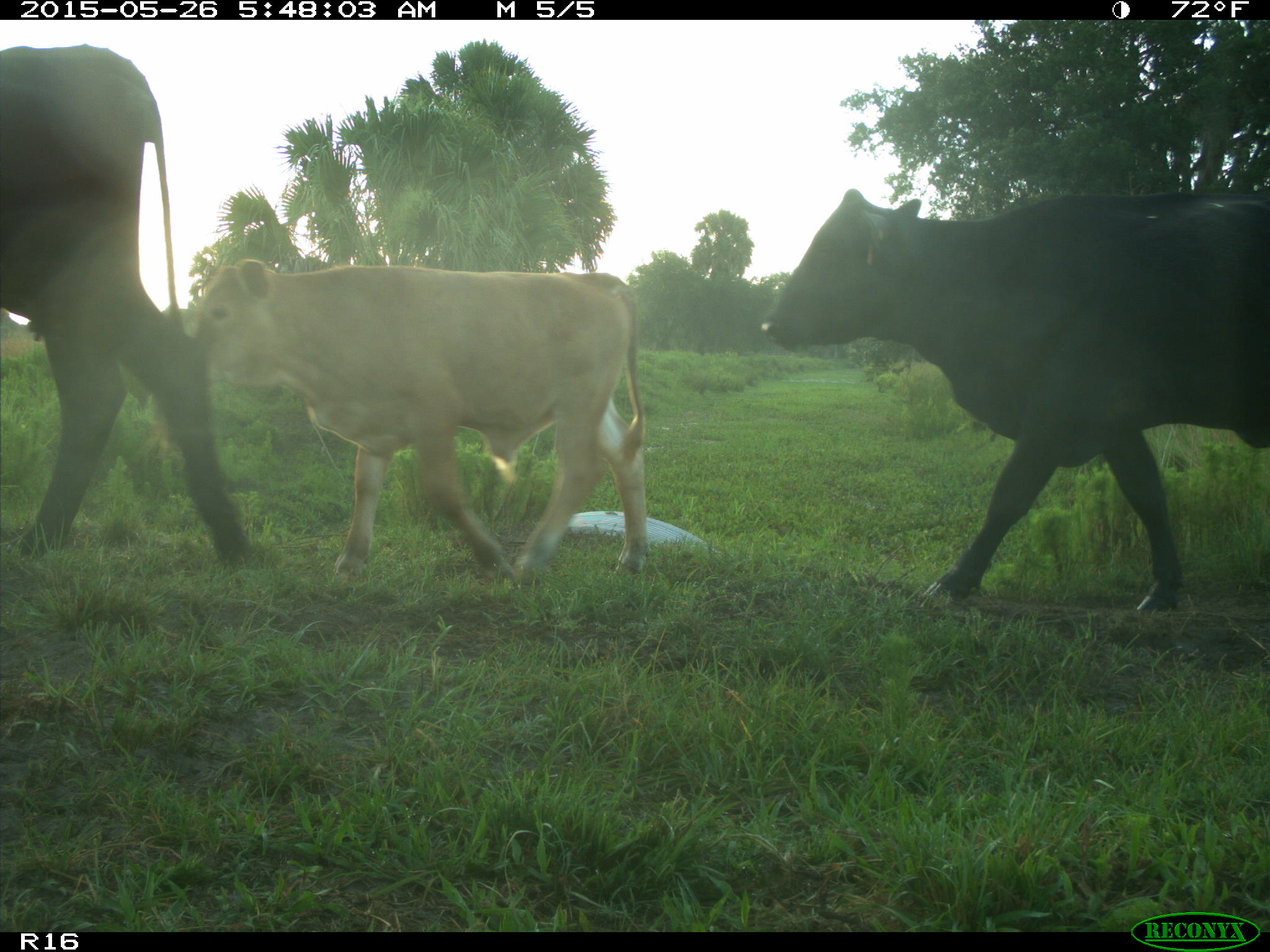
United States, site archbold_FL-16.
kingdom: Animalia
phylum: Chordata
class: Mammalia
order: Artiodactyla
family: Bovidae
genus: Bos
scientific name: Bos taurus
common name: domestic cow